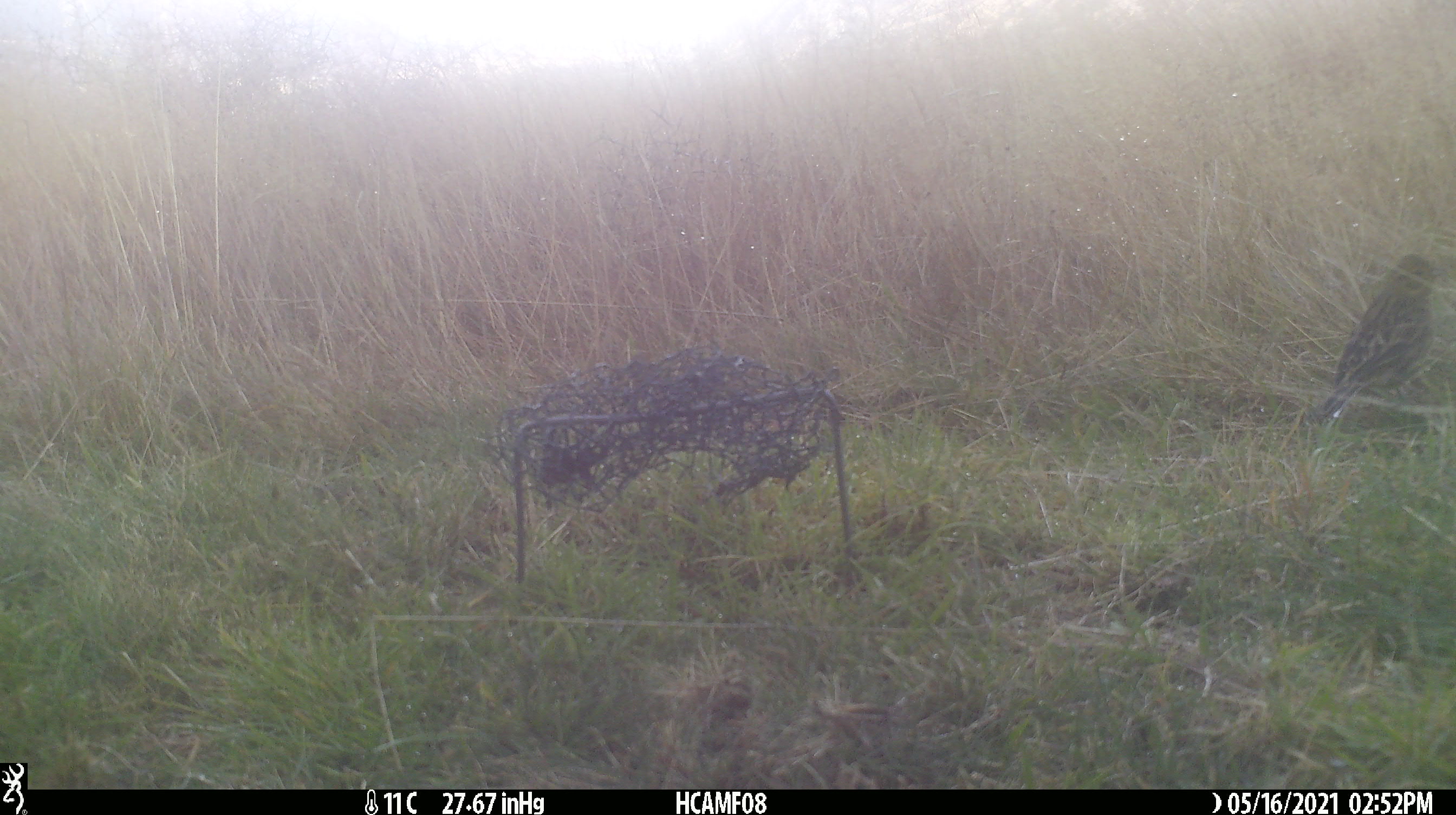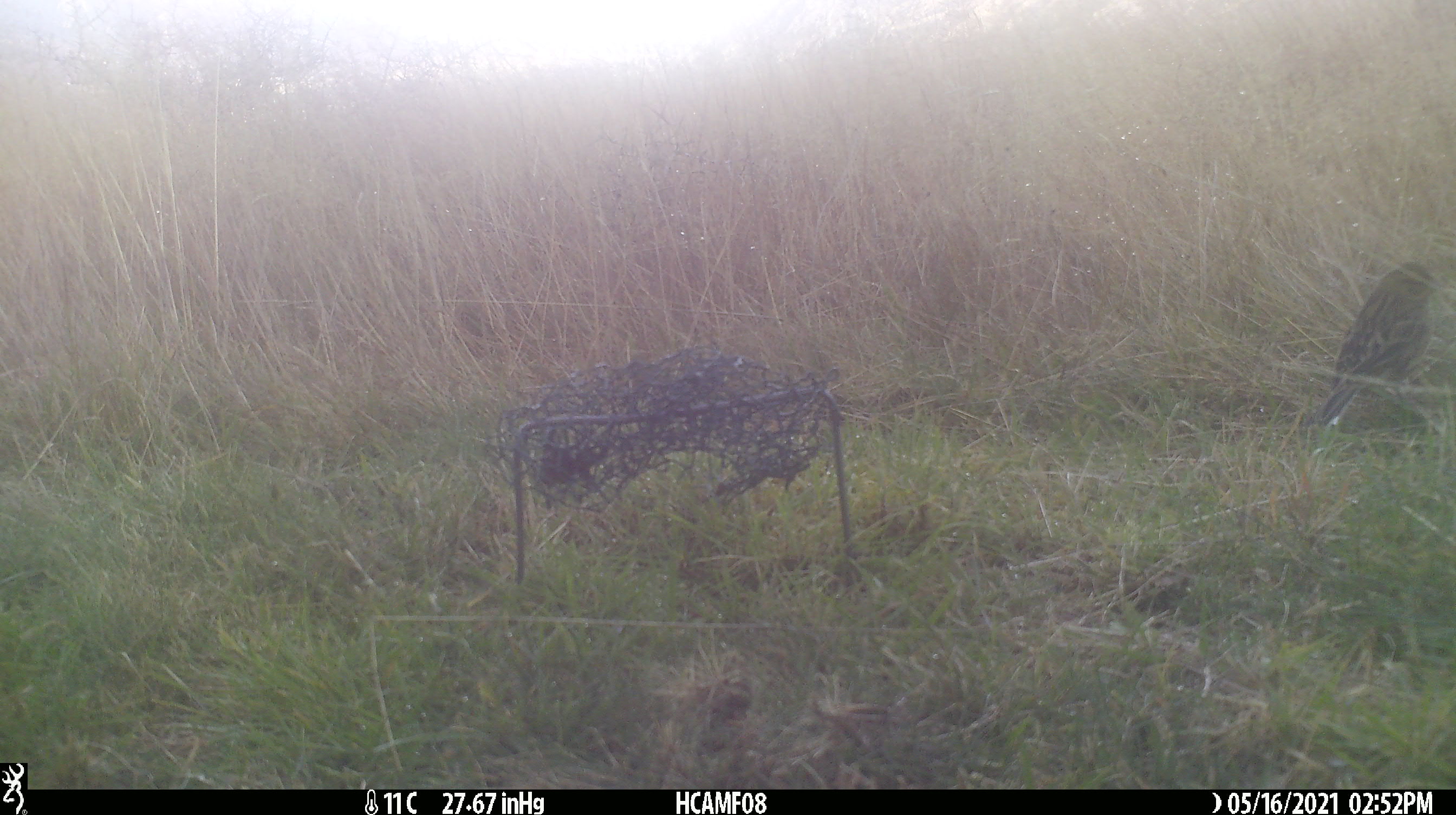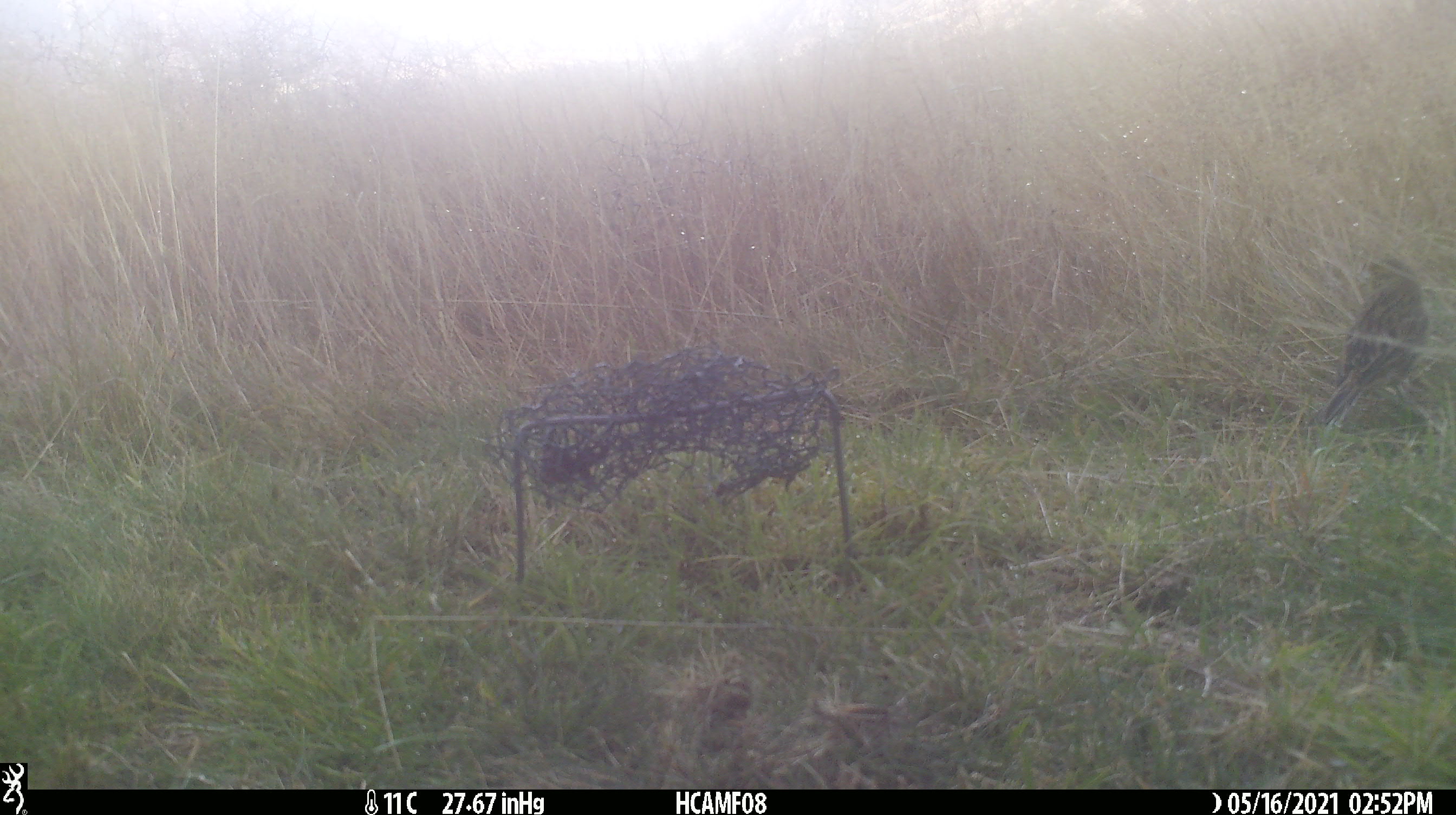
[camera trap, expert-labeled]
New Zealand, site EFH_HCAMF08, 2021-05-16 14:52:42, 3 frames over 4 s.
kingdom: Animalia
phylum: Chordata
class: Aves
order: Passeriformes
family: Emberizidae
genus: Emberiza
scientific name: Emberiza citrinella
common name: yellowhammer